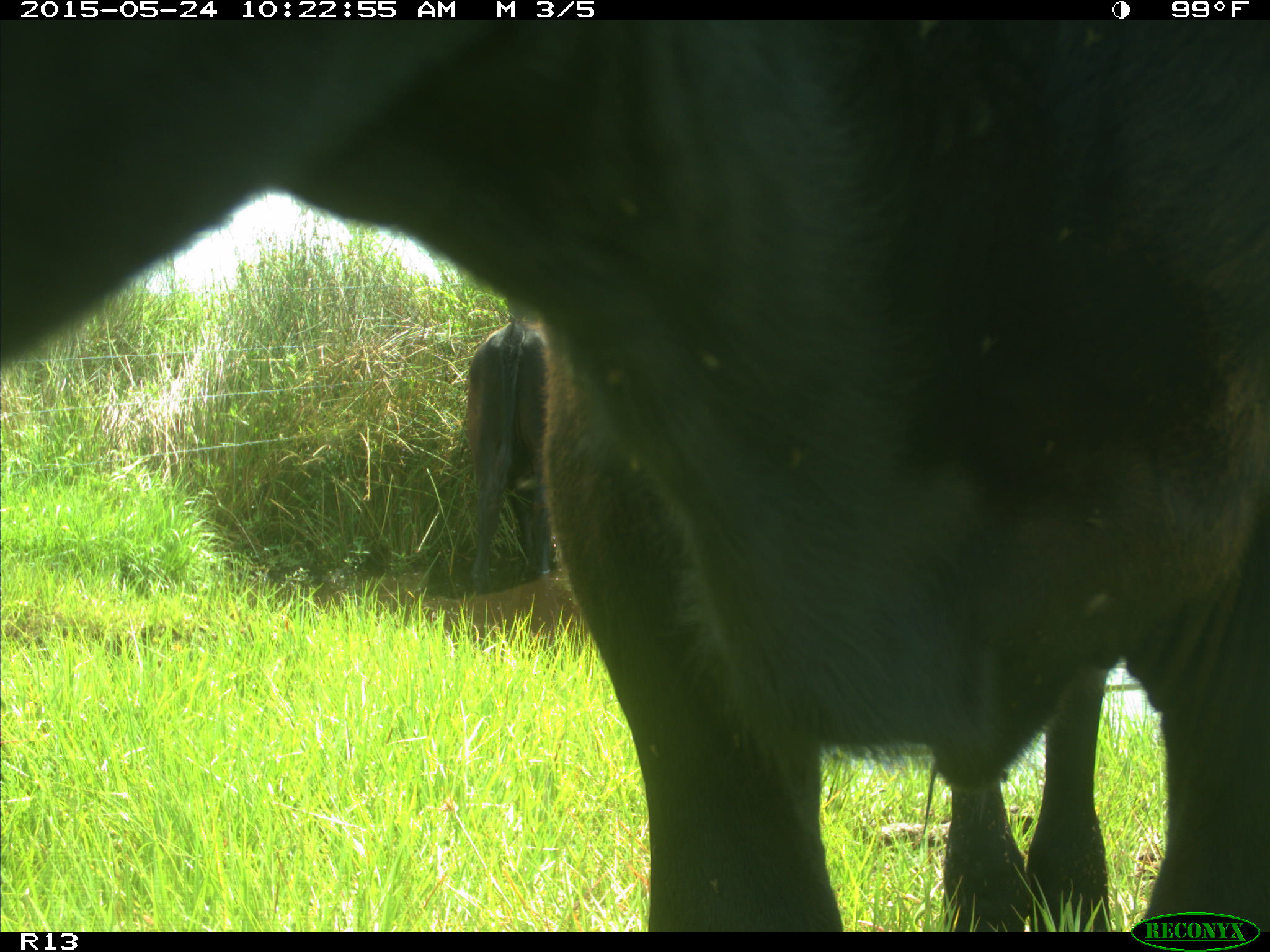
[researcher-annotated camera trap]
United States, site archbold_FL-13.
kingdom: Animalia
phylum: Chordata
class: Mammalia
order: Artiodactyla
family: Bovidae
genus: Bos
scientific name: Bos taurus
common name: domestic cow